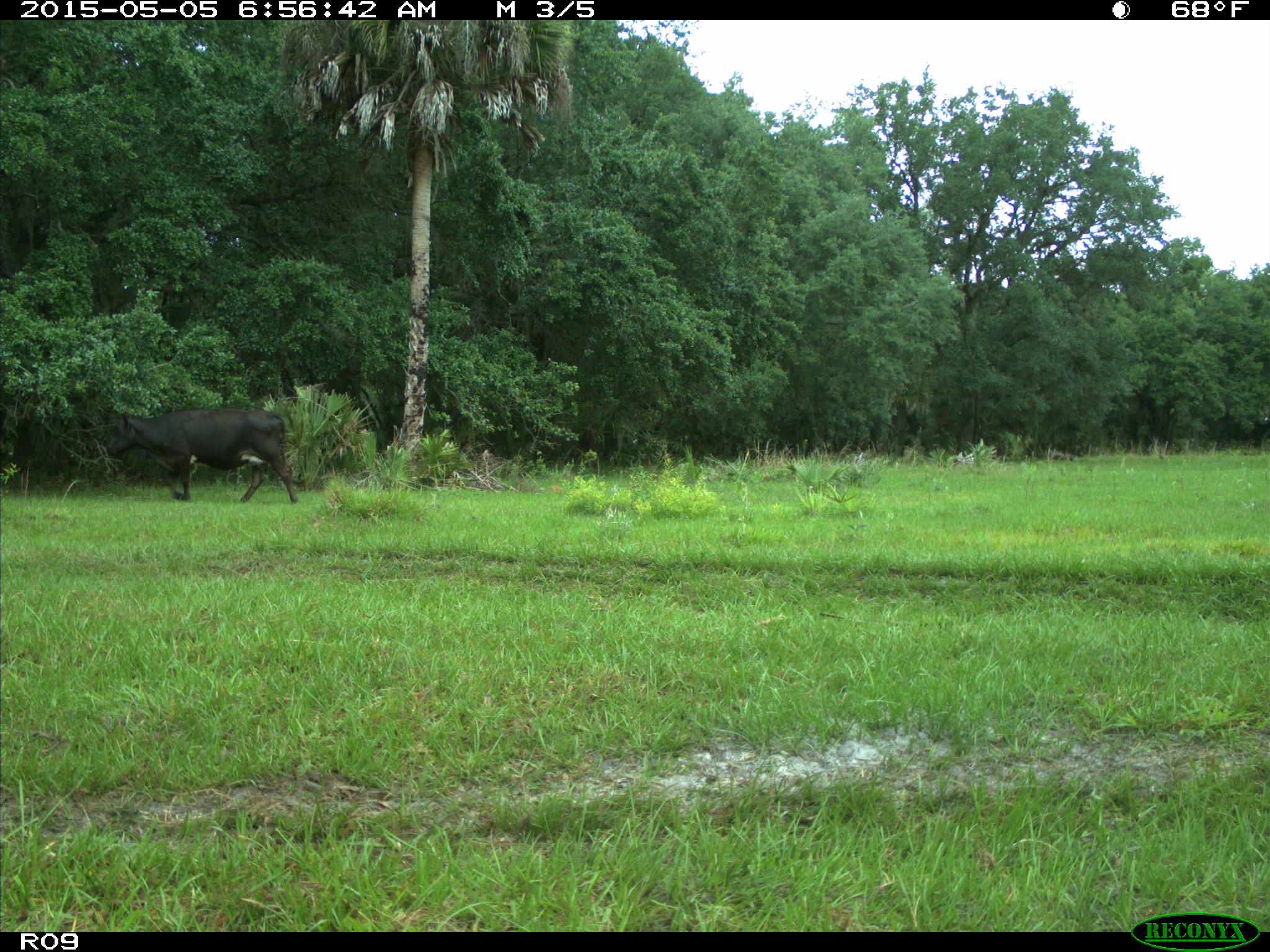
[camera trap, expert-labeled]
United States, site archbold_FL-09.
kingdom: Animalia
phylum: Chordata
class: Mammalia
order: Artiodactyla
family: Bovidae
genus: Bos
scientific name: Bos taurus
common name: domestic cow